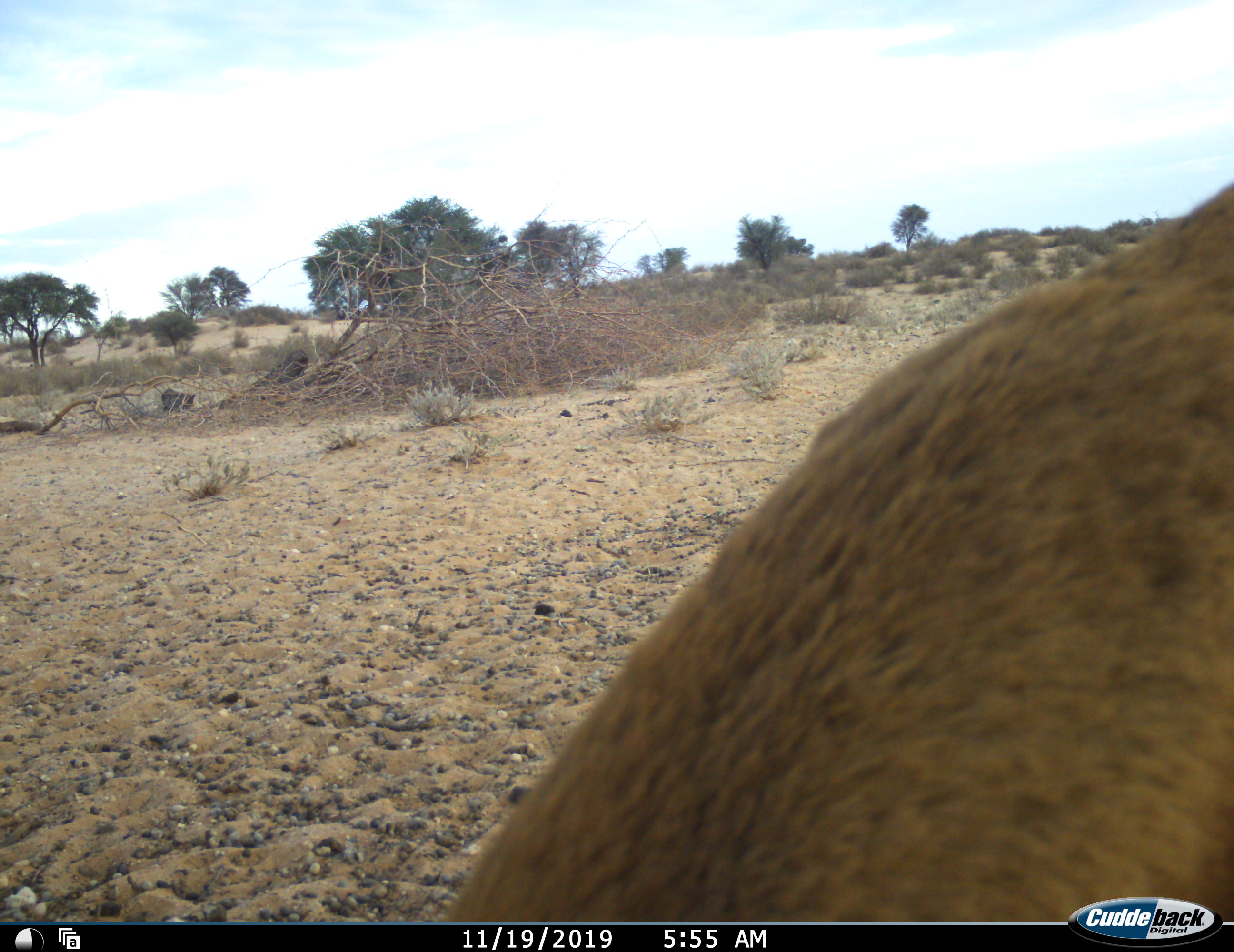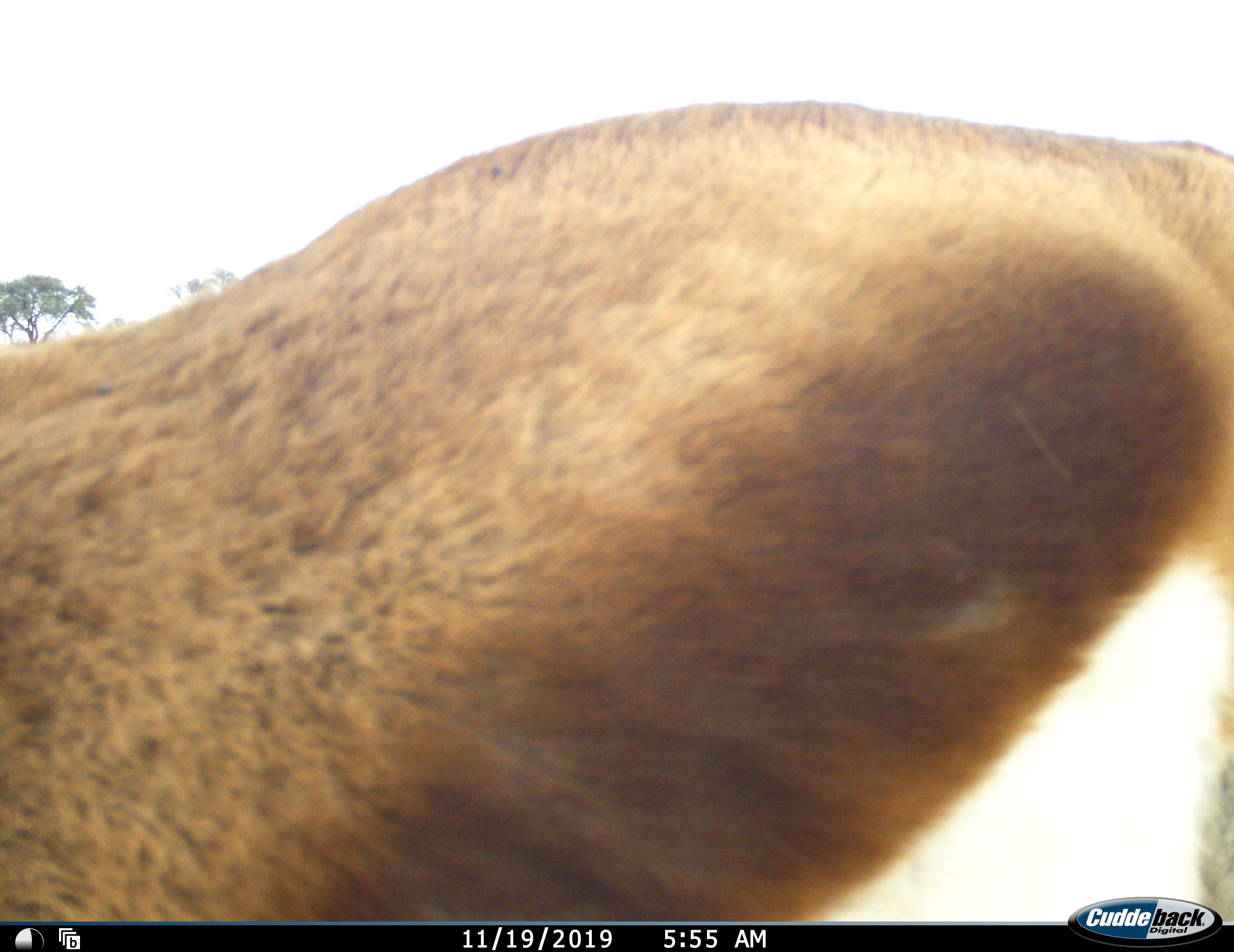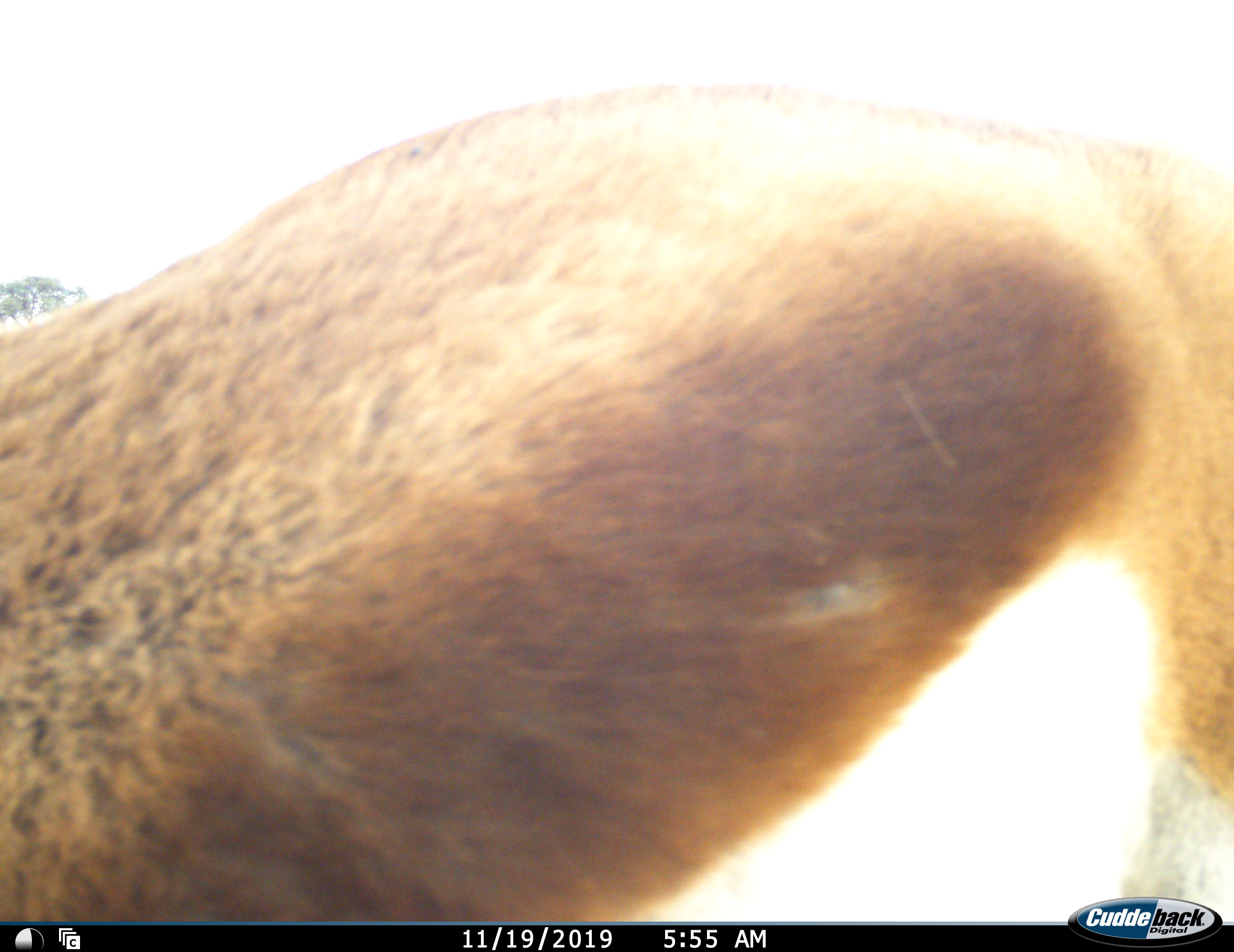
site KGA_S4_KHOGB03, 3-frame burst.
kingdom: Animalia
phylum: Chordata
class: Mammalia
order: Artiodactyla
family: Bovidae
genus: Antidorcas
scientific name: Antidorcas marsupialis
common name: springbok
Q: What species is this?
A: Springbok (Antidorcas marsupialis).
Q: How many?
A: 1.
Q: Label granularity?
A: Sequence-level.